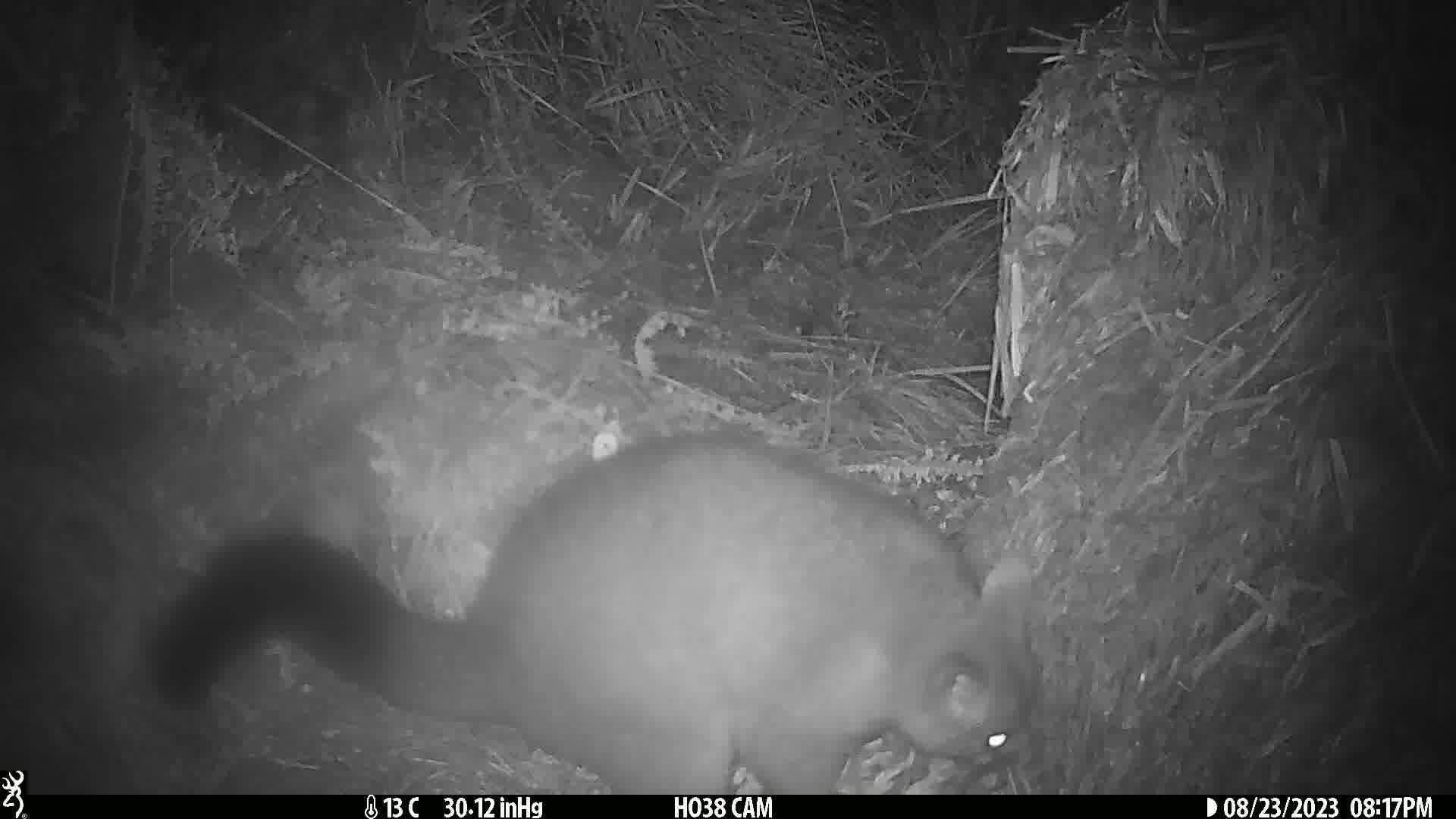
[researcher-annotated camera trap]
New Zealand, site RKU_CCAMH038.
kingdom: Animalia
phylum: Chordata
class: Mammalia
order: Diprotodontia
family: Phalangeridae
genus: Trichosurus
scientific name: Trichosurus vulpecula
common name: common brushtail possum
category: possum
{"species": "possum (common brushtail possum) (Trichosurus vulpecula)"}